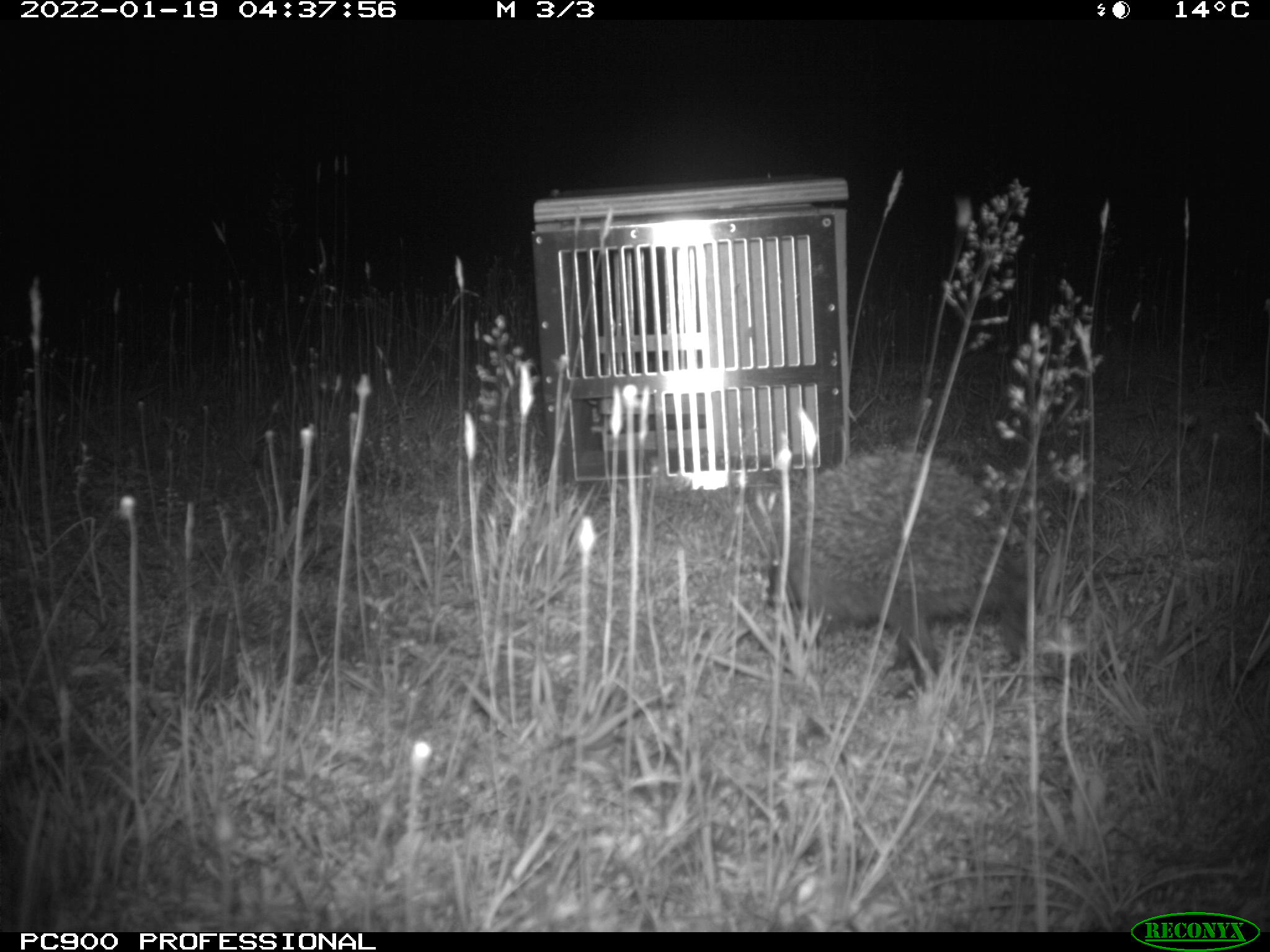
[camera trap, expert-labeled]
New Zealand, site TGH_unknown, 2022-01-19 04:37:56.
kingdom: Animalia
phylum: Chordata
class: Mammalia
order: Eulipotyphla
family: Erinaceidae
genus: Erinaceus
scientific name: Erinaceus europaeus europaeus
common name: european hedgehog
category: hedgehog